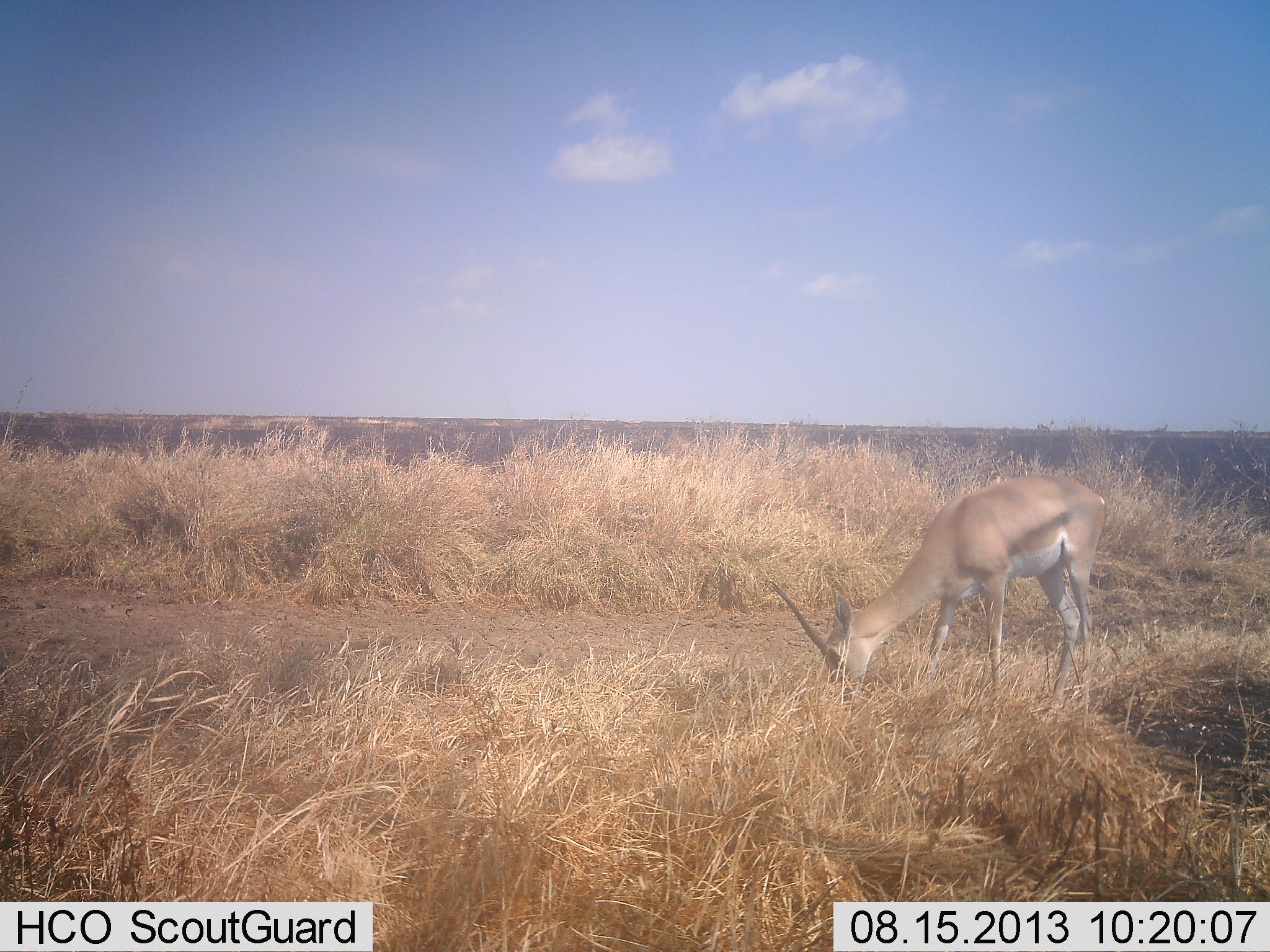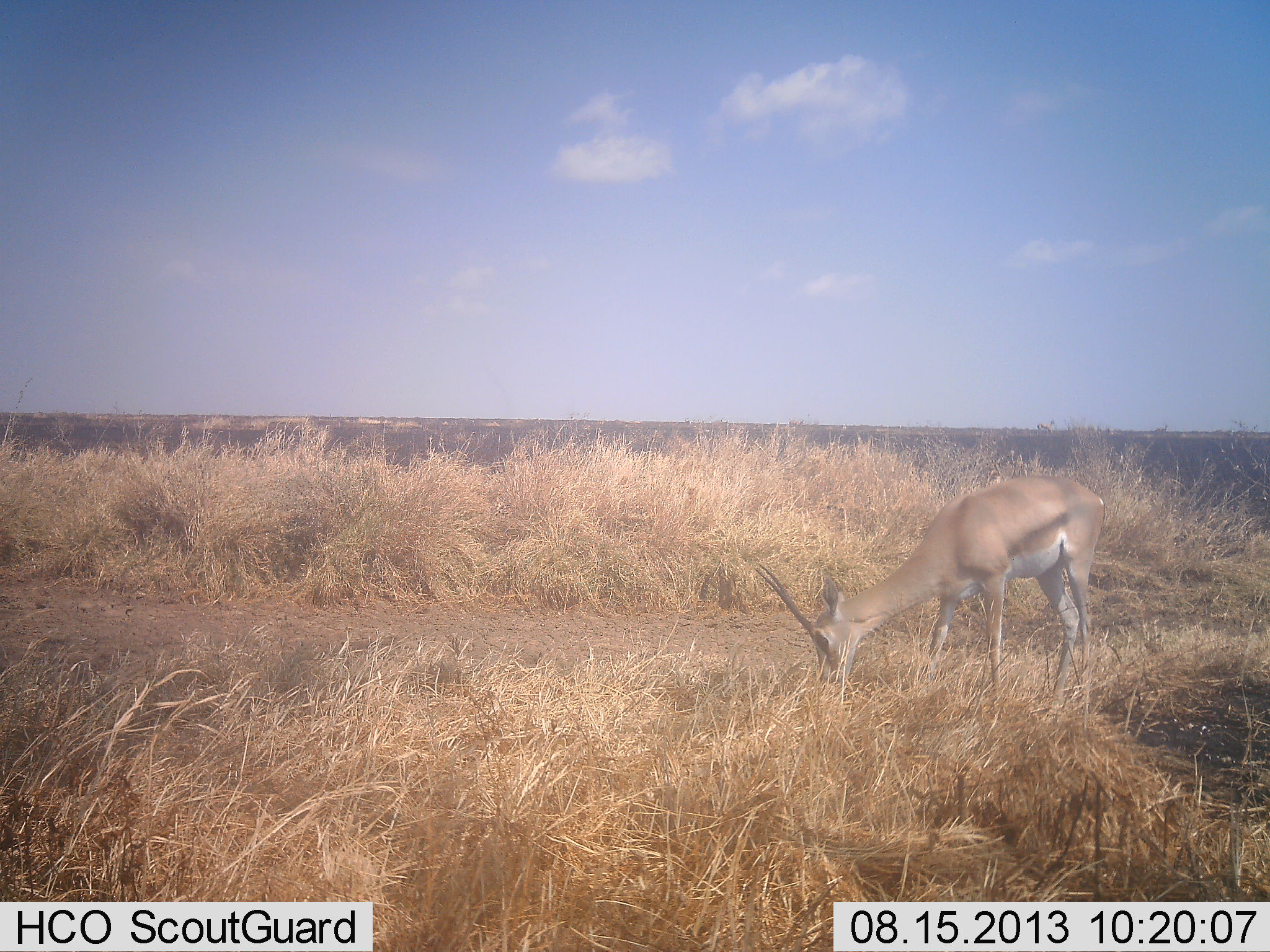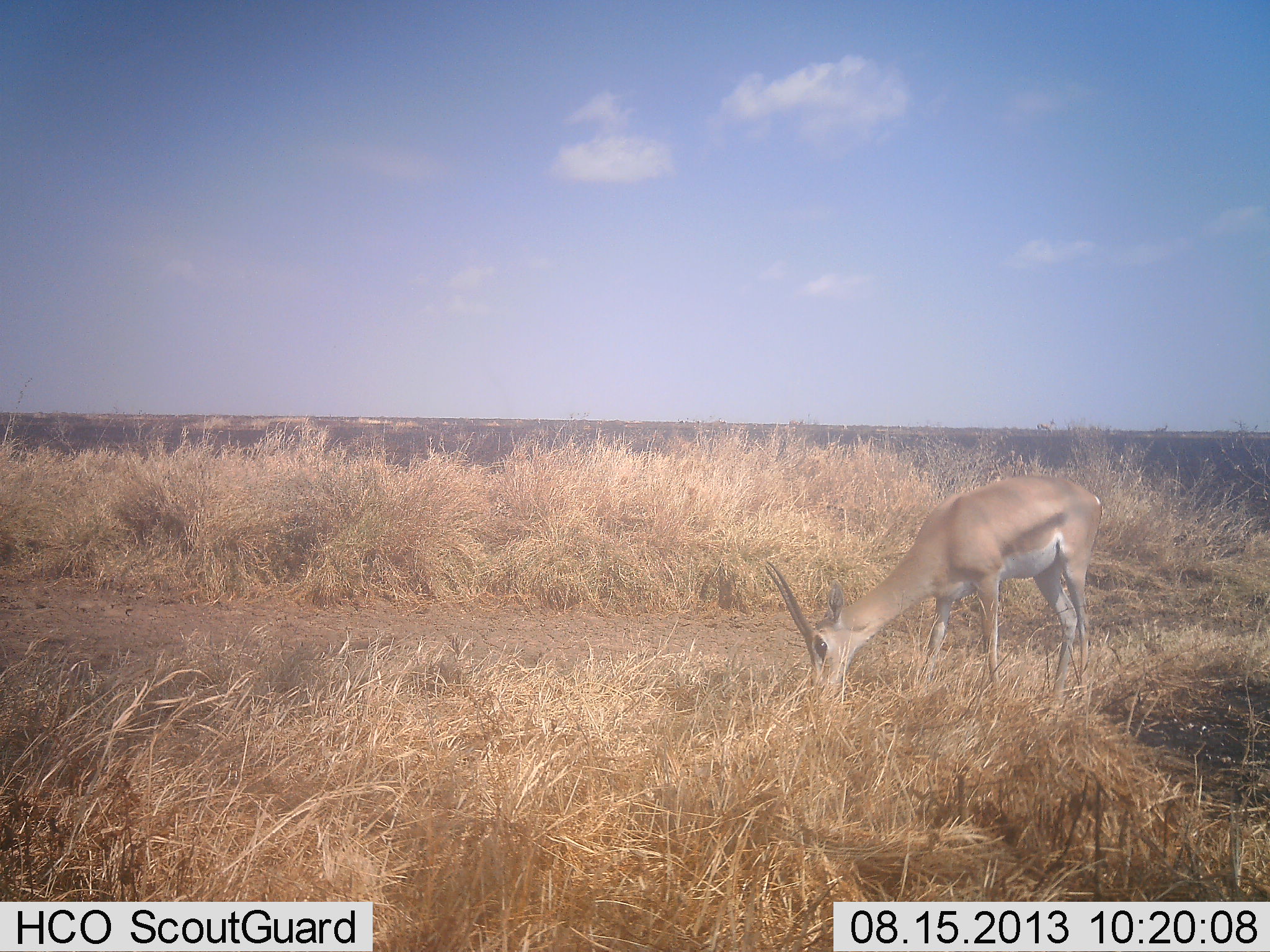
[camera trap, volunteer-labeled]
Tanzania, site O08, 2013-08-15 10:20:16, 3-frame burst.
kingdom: Animalia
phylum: Chordata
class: Mammalia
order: Artiodactyla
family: Bovidae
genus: Nanger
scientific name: Nanger granti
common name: grant's gazelle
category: gazellegrants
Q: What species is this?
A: Gazellegrants (grant's gazelle) (Nanger granti).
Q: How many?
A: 1.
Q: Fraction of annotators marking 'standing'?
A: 13%.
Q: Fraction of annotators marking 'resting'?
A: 0%.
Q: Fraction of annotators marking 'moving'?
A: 0%.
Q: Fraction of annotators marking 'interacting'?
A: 0%.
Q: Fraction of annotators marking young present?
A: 0%.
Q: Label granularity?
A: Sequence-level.